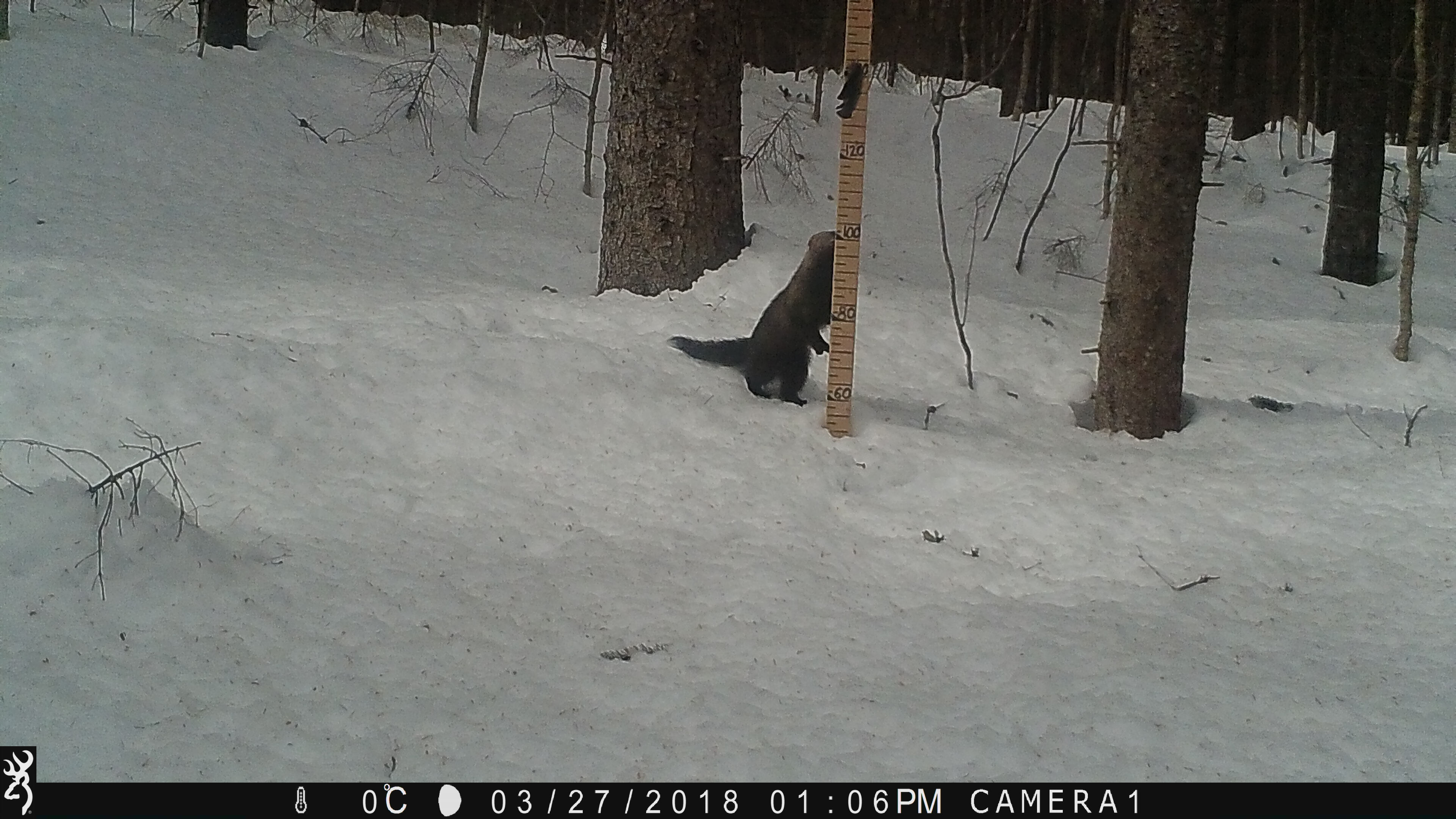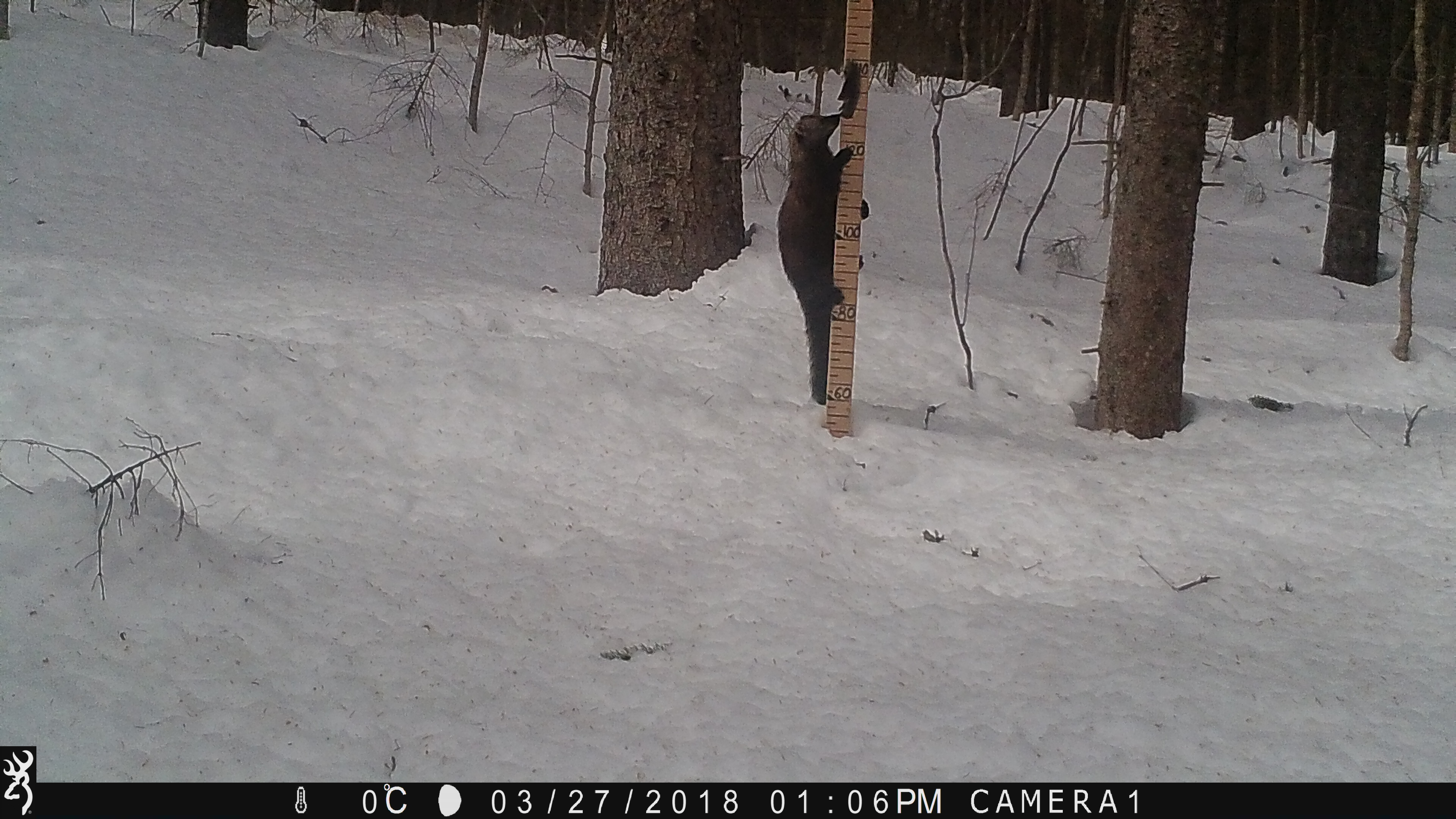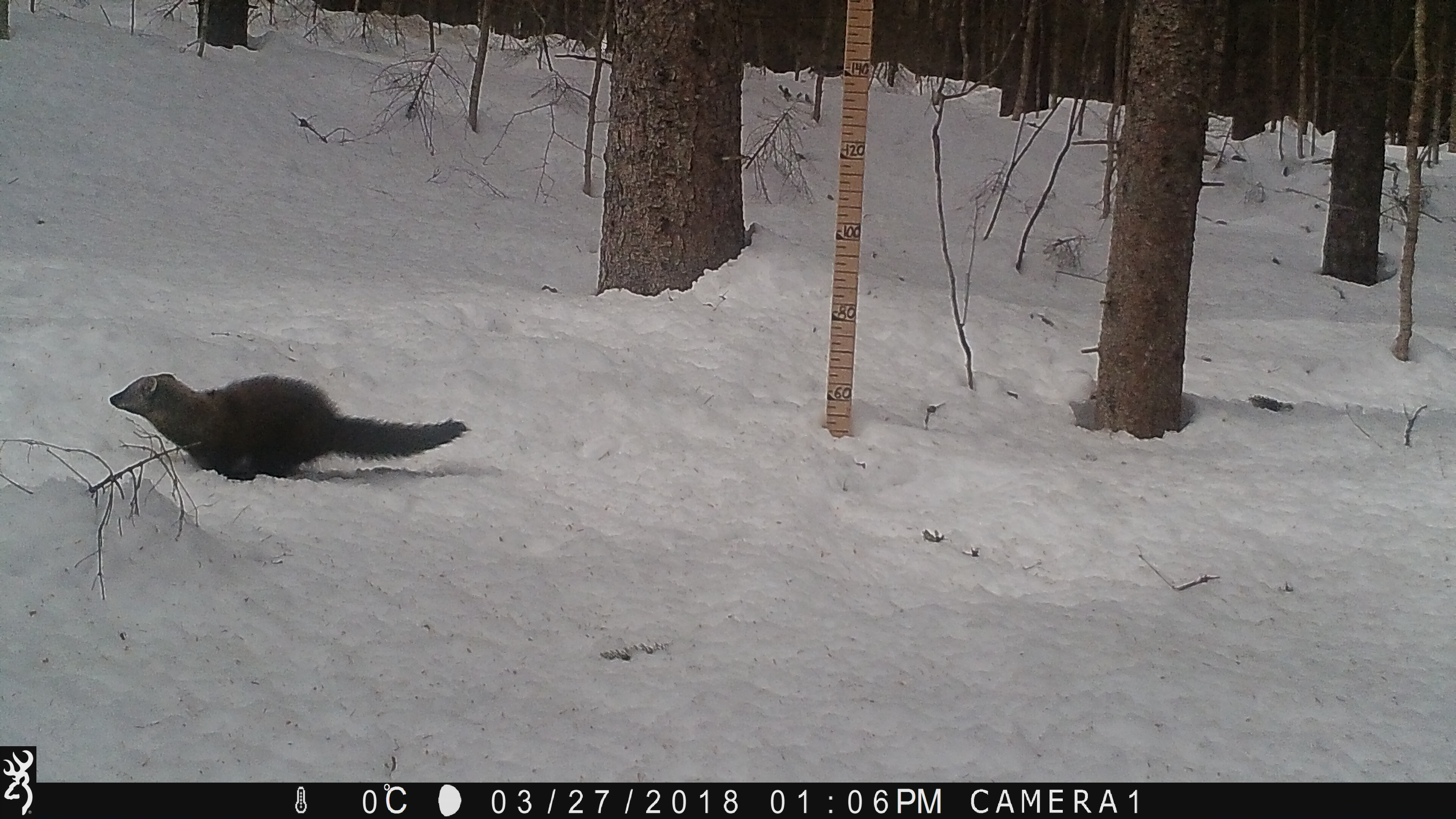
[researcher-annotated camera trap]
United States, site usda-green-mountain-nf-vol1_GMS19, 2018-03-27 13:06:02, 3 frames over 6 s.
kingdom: Animalia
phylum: Chordata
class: Mammalia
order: Carnivora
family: Mustelidae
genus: Pekania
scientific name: Pekania pennanti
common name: fisher